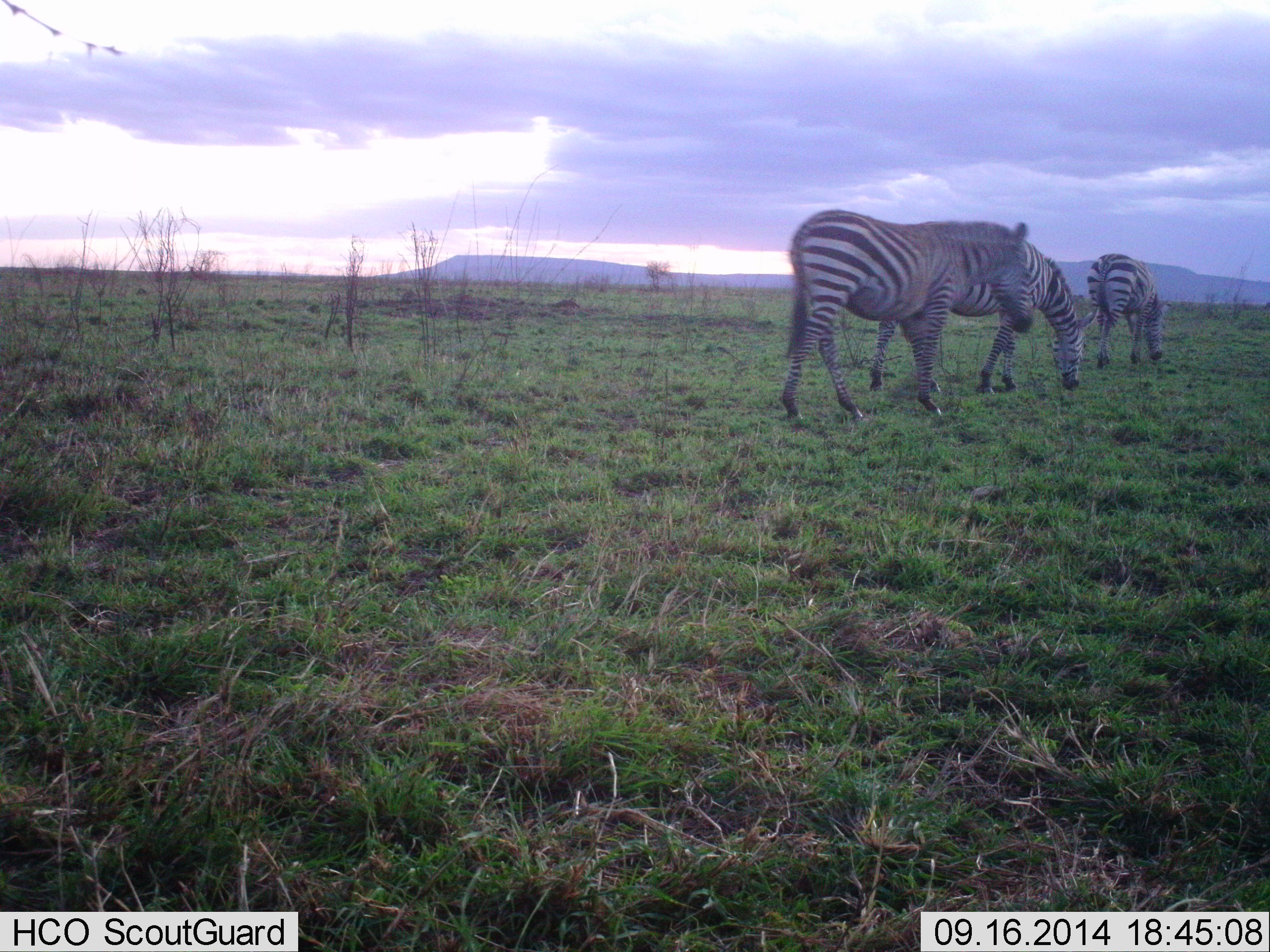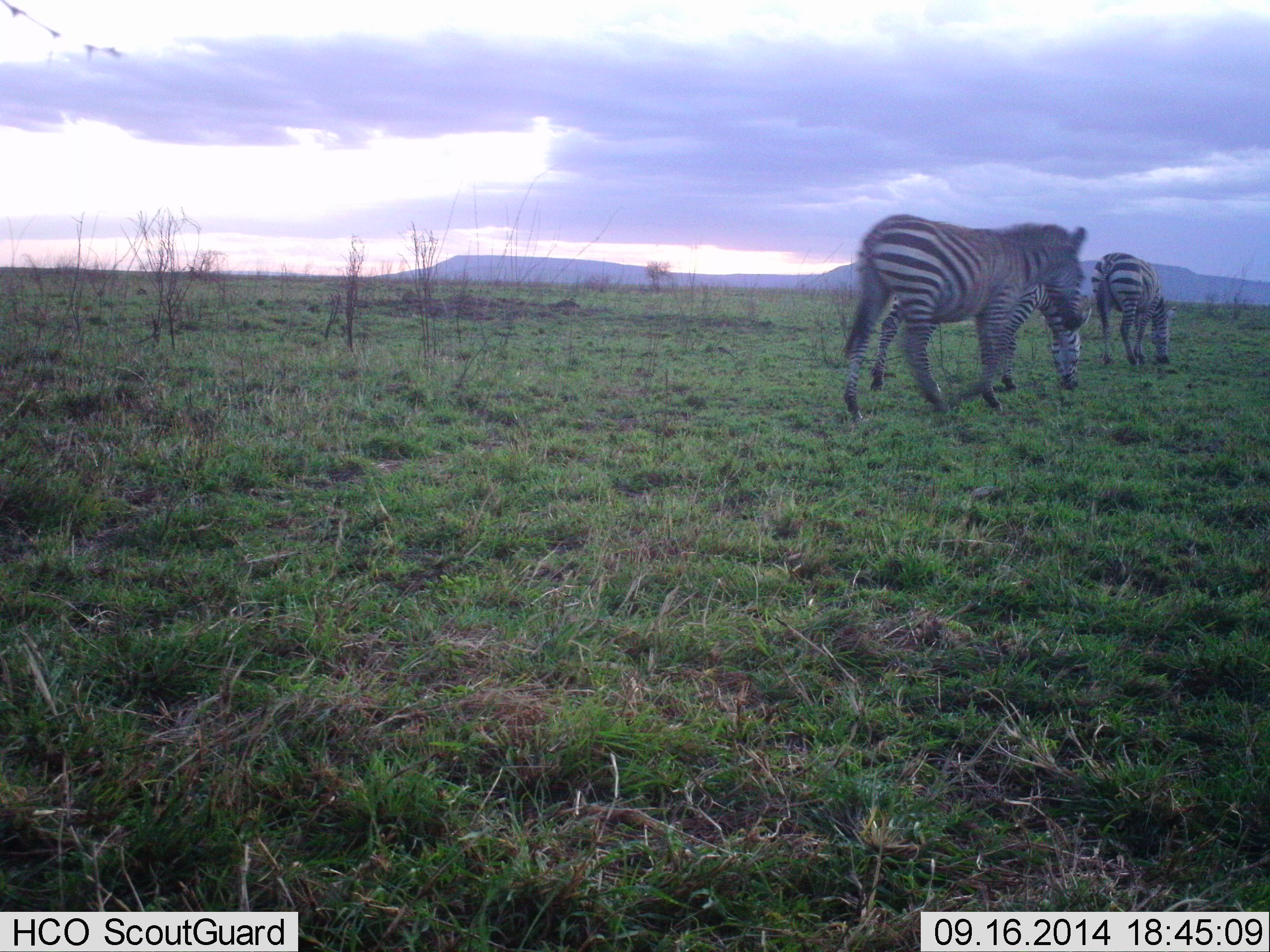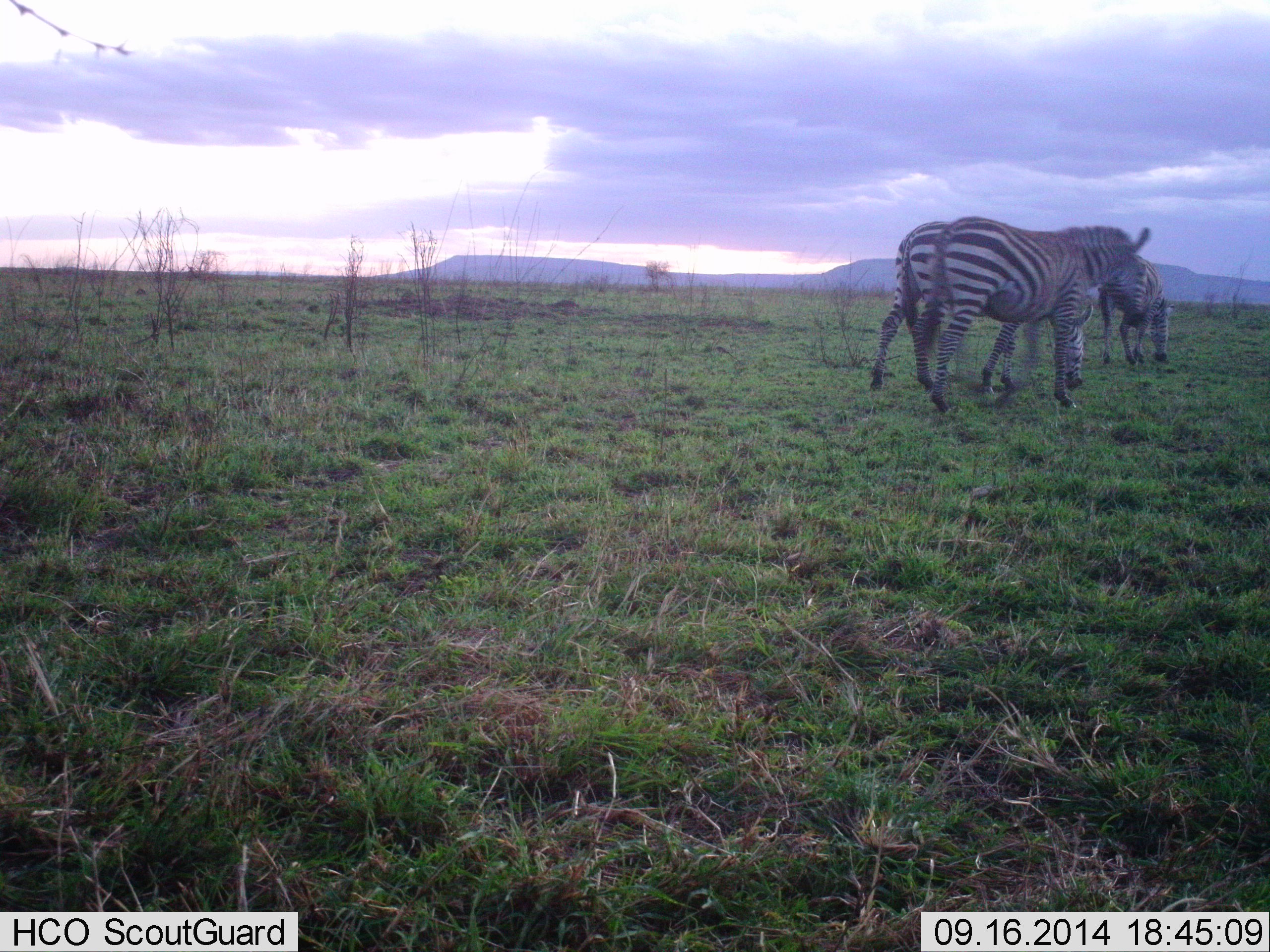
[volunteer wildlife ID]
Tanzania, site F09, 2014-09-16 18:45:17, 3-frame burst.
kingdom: Animalia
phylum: Chordata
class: Mammalia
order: Perissodactyla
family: Equidae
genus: Equus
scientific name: Equus quagga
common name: plains zebra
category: zebra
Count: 3.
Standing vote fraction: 20%.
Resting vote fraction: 0%.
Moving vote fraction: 70%.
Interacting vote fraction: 0%.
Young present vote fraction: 0%.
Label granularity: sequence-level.